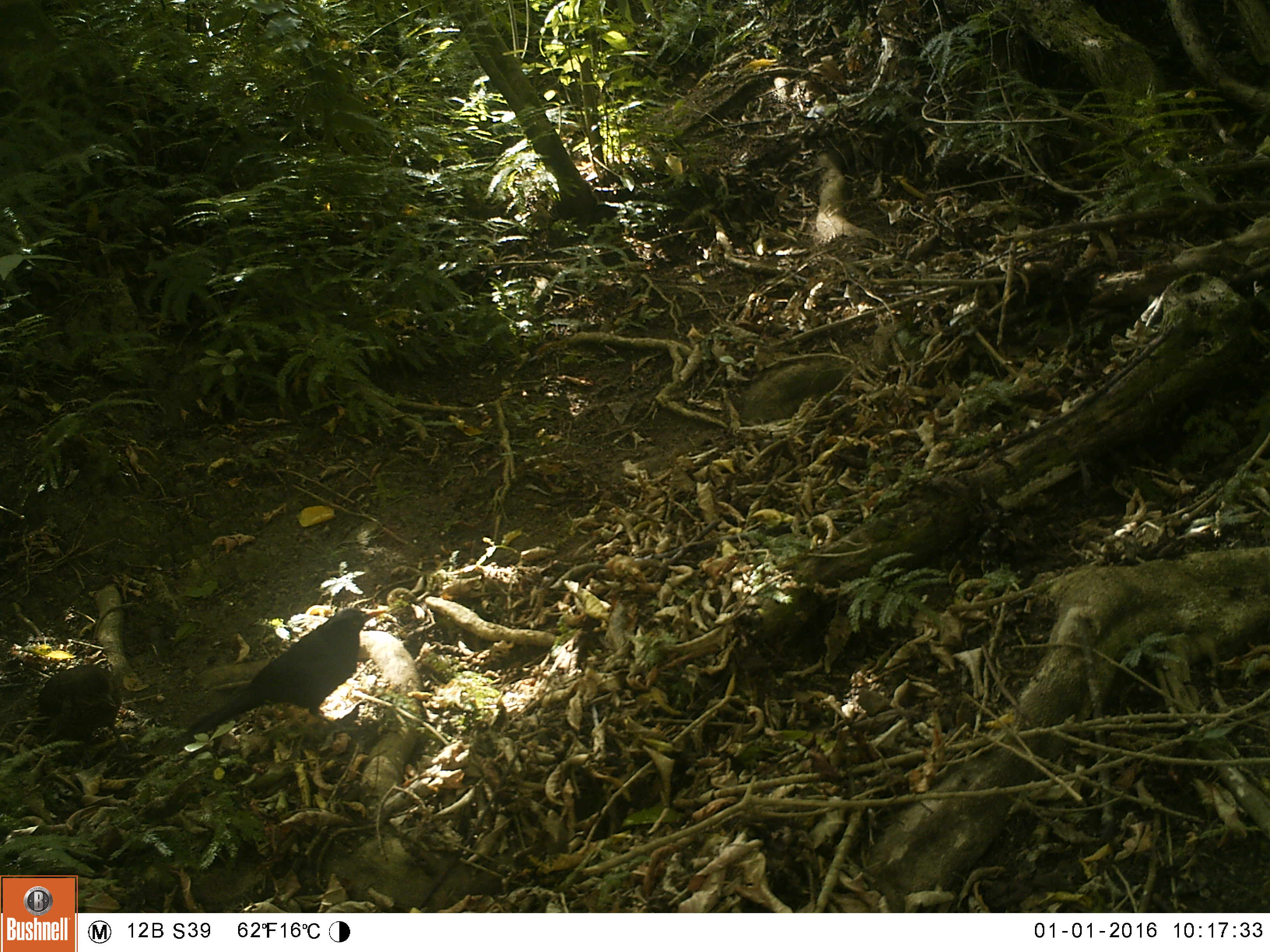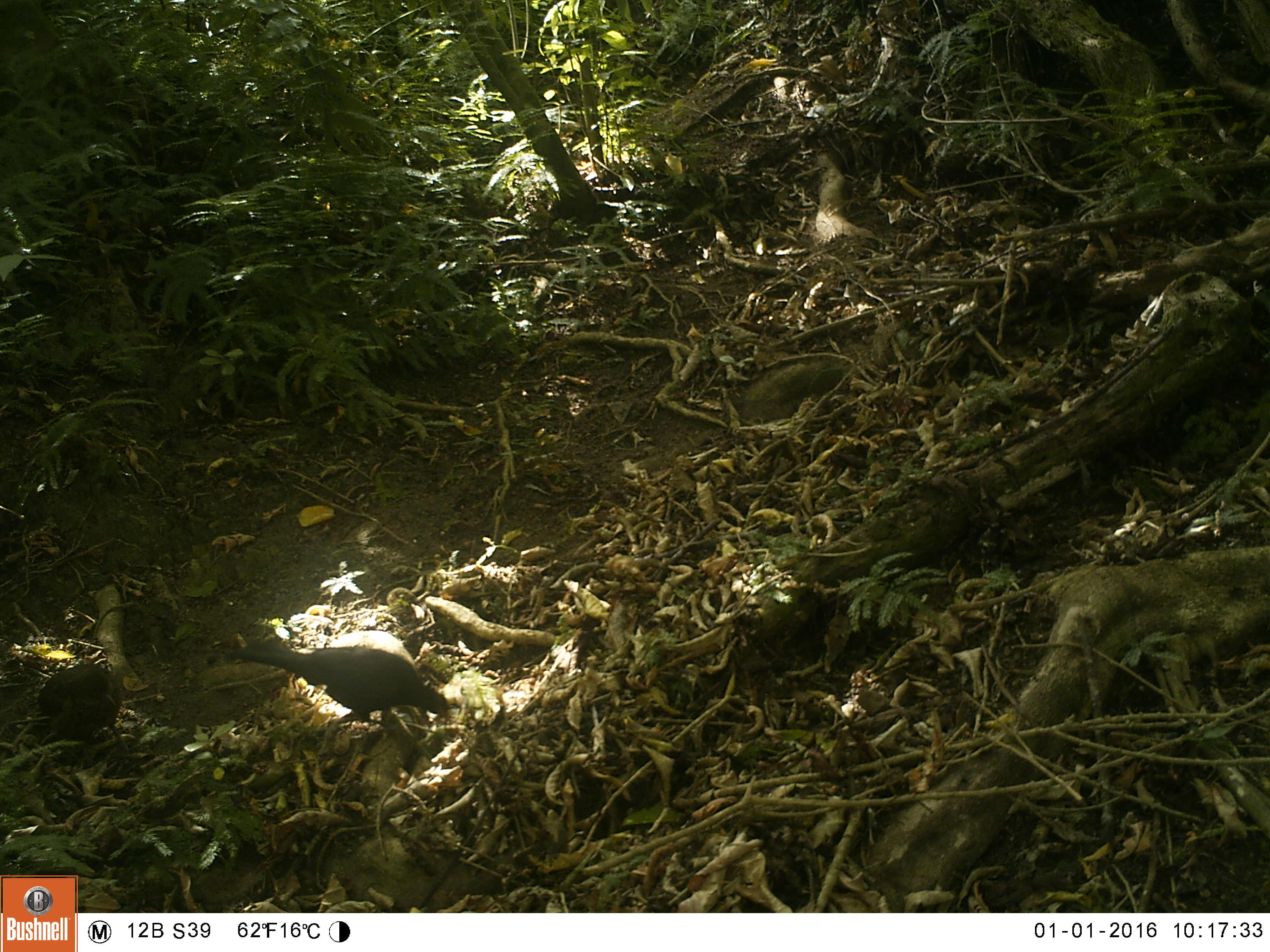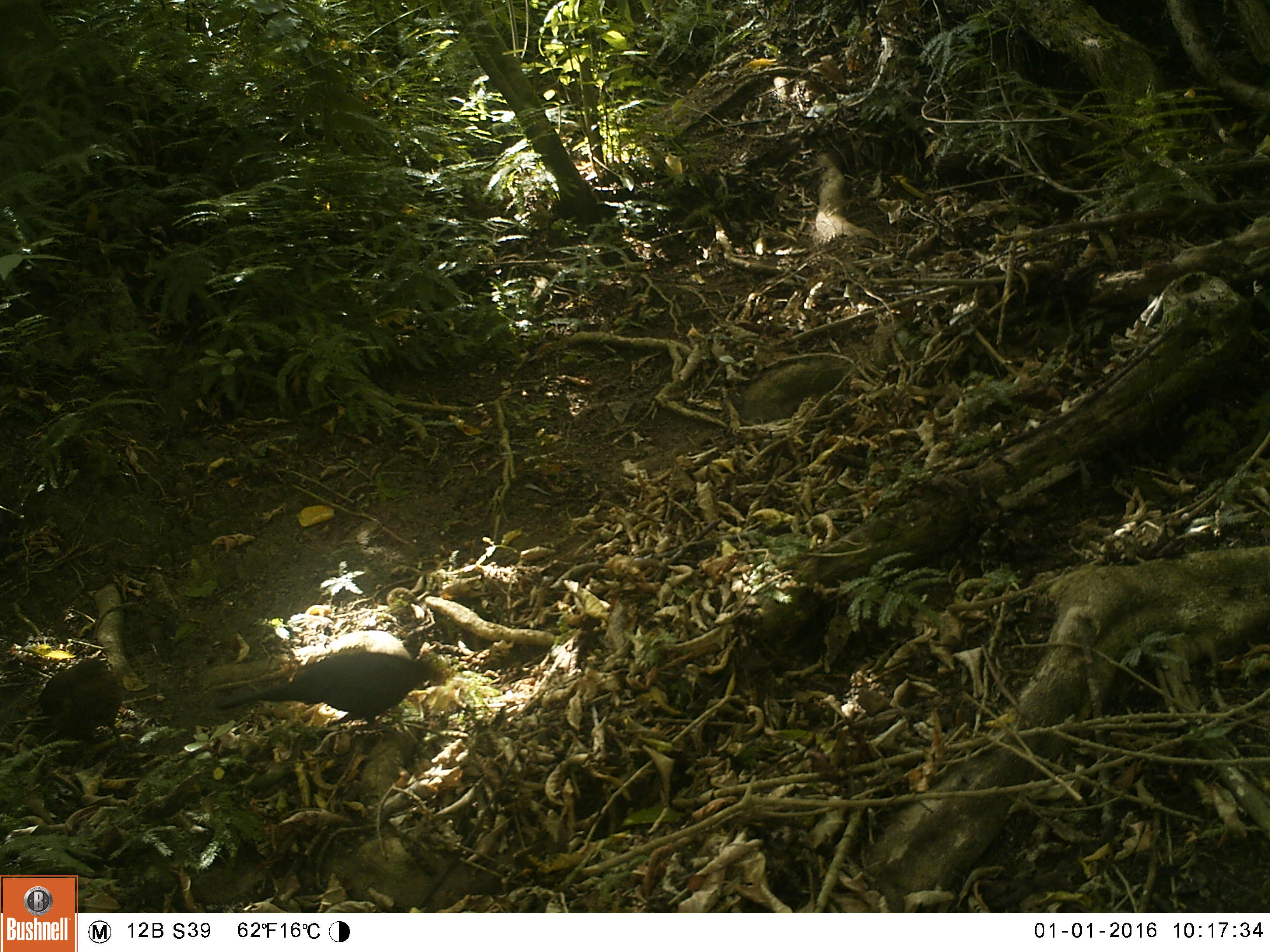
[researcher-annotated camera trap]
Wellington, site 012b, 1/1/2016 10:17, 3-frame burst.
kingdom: Animalia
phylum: Chordata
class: Aves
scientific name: Aves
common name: bird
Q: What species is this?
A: Bird (Aves).